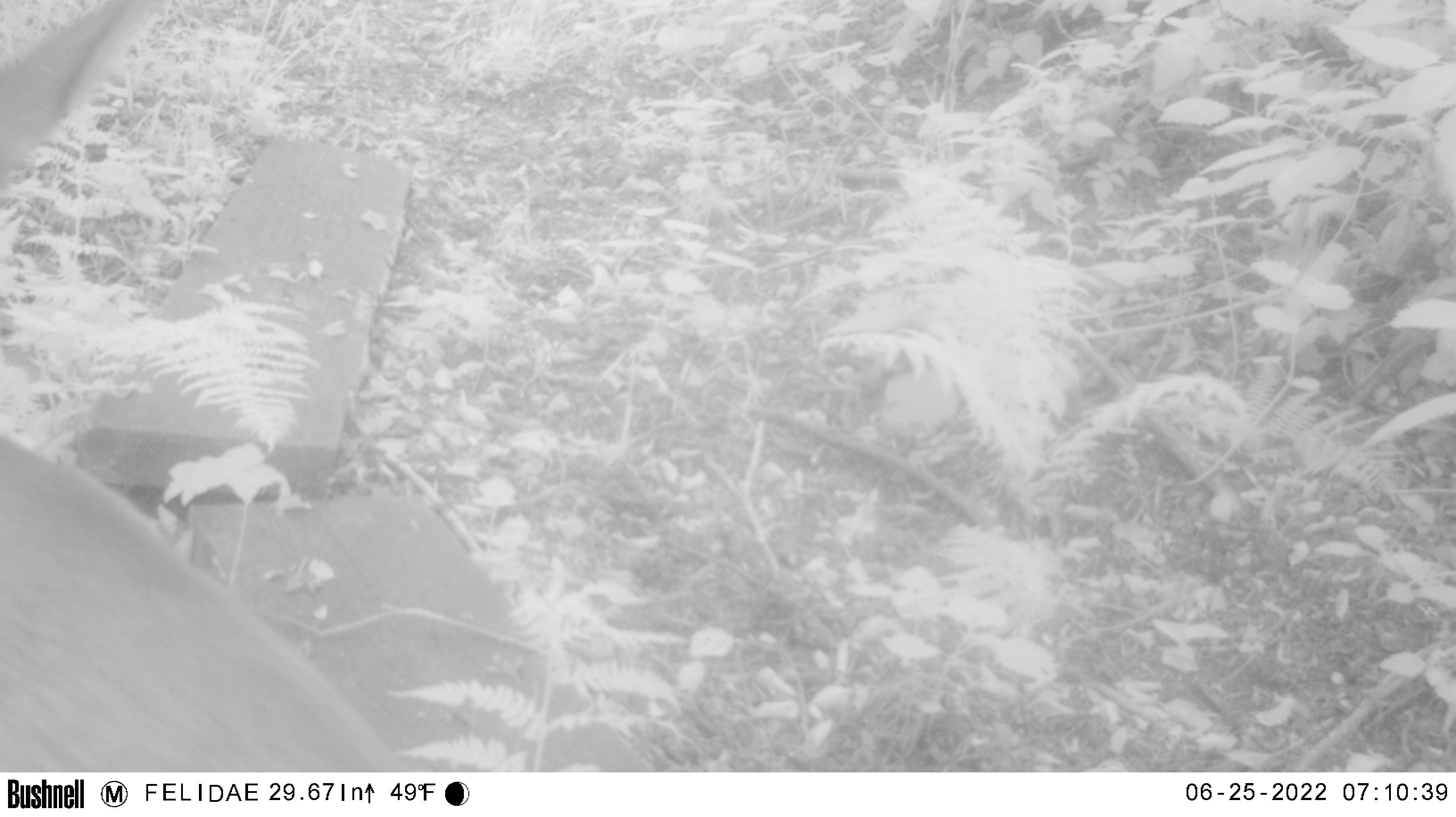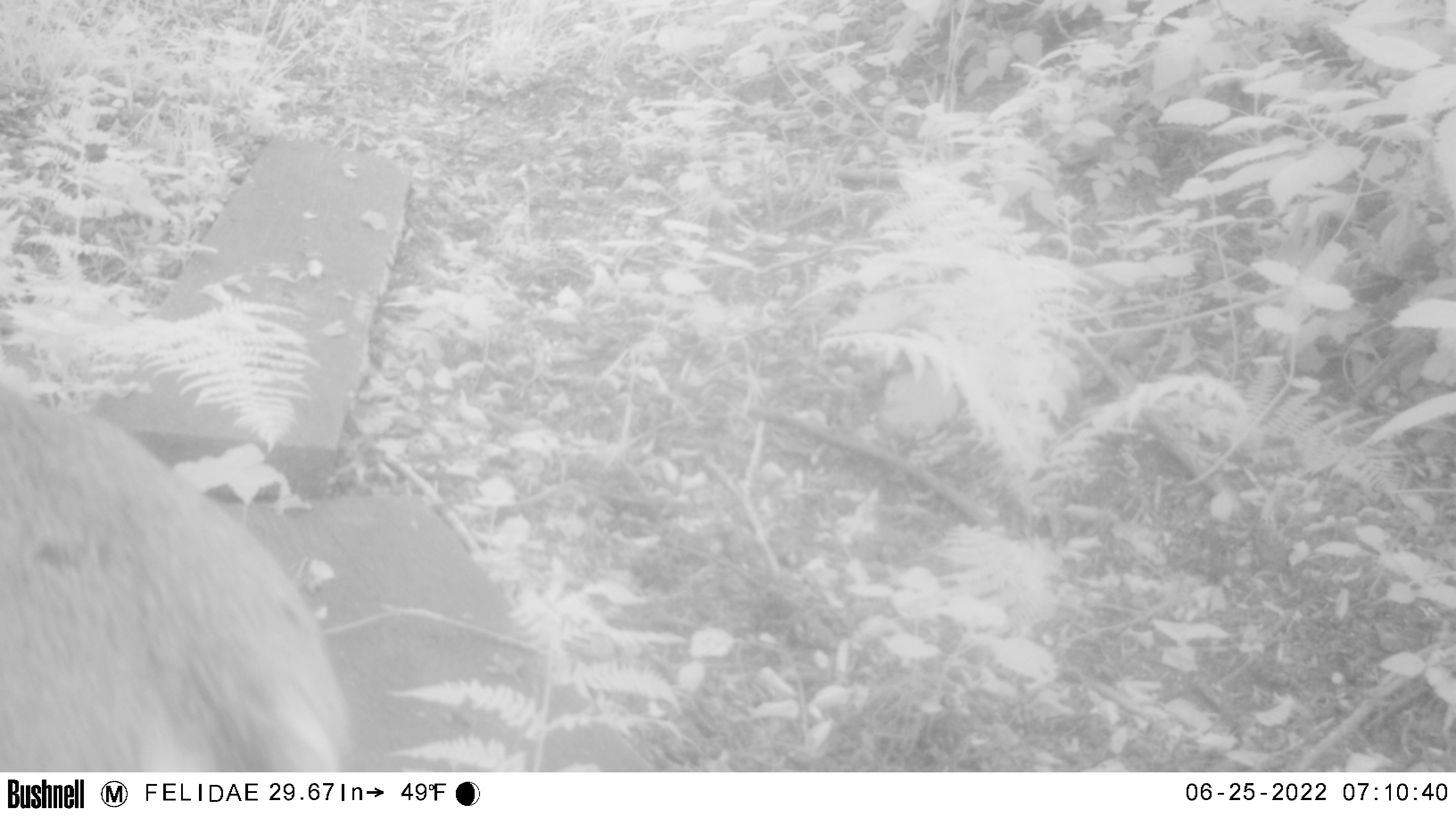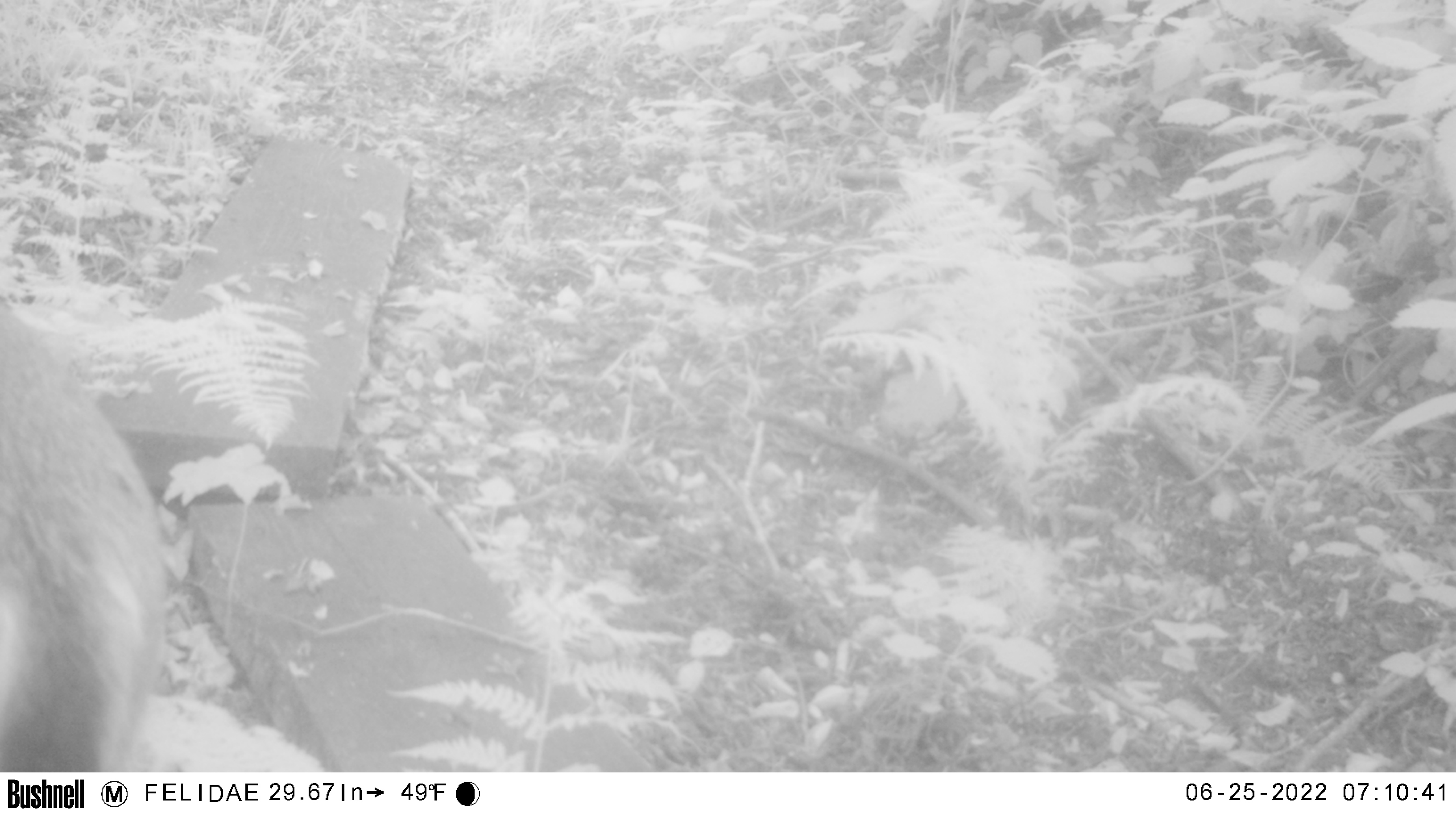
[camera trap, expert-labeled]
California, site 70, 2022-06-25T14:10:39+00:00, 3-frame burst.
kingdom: Animalia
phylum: Chordata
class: Mammalia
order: Artiodactyla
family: Cervidae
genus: Odocoileus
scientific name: Odocoileus hemionus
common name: mule deer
Mule deer (Odocoileus hemionus).